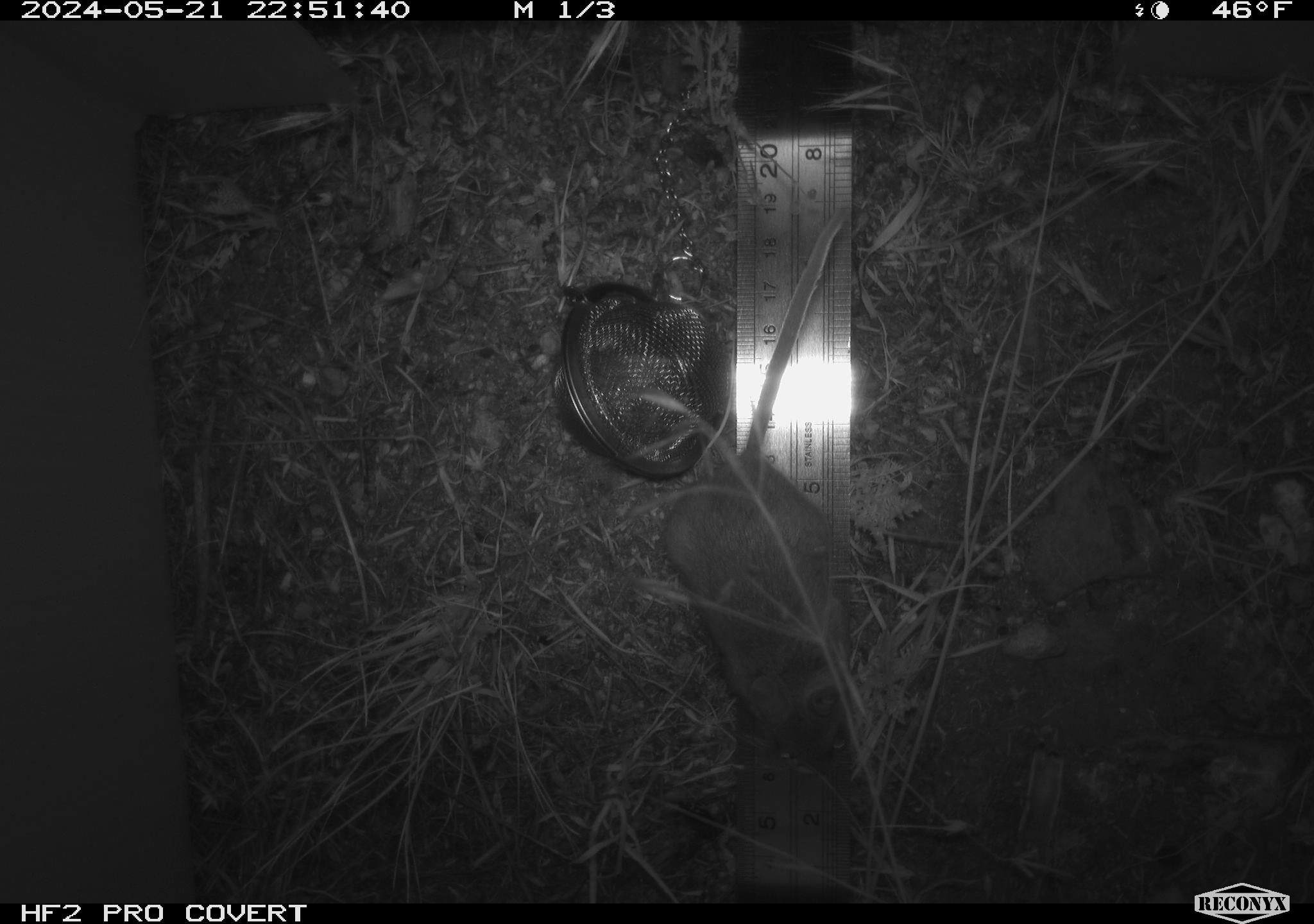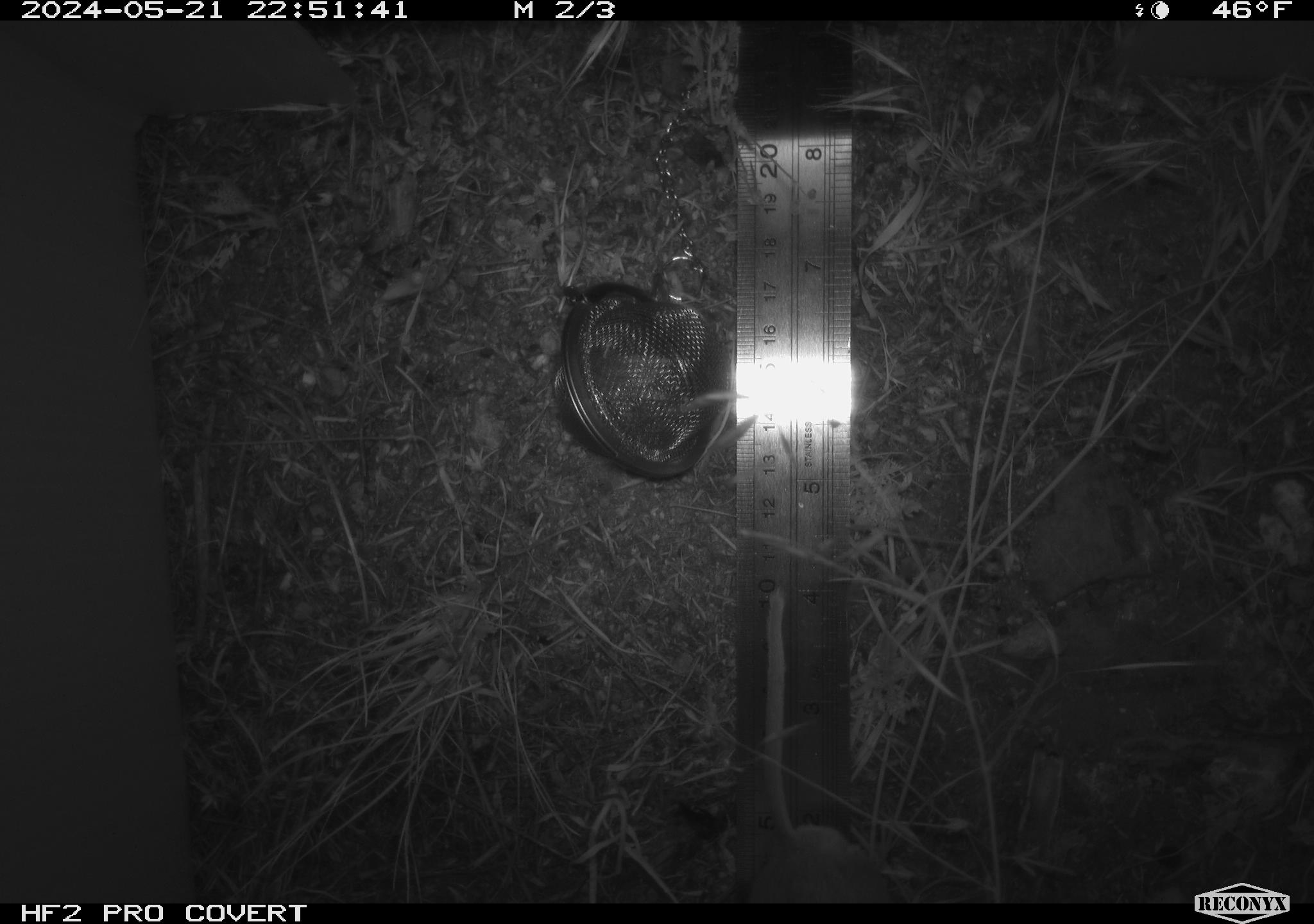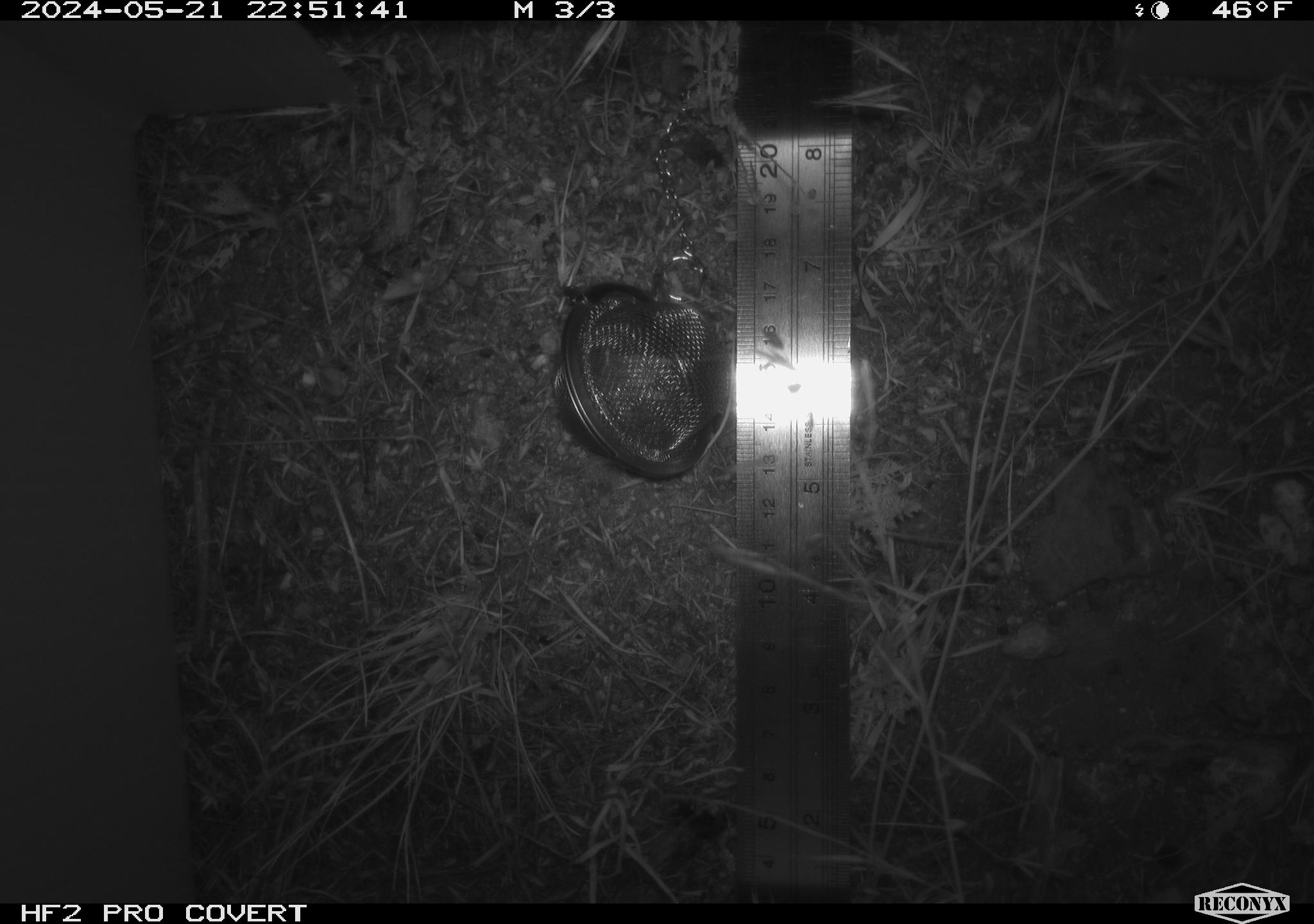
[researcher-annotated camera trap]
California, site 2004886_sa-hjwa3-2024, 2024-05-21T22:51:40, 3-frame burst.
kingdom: Animalia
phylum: Chordata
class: Mammalia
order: Rodentia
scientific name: Rodentia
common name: rodent